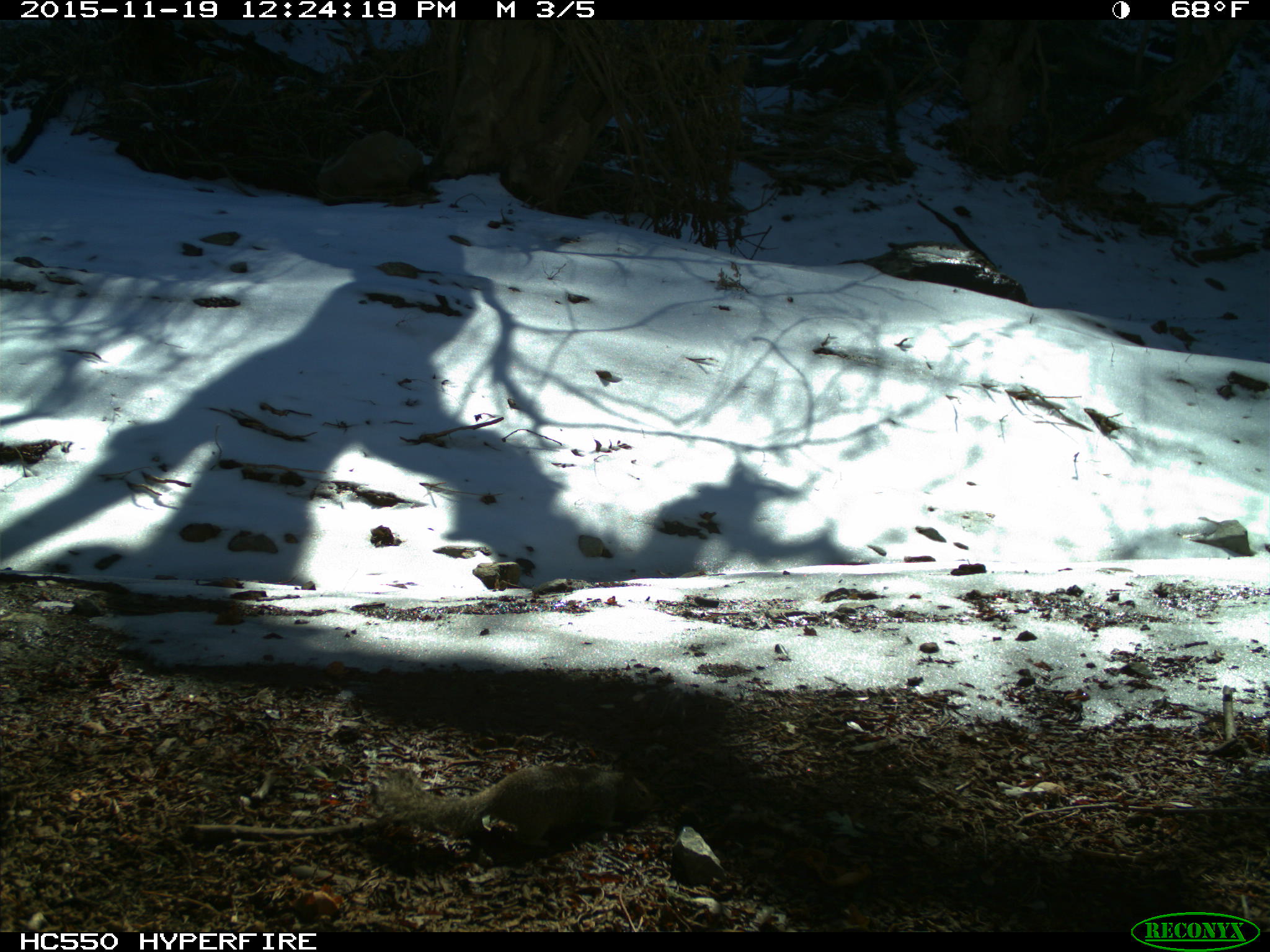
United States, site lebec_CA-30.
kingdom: Animalia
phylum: Chordata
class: Mammalia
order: Rodentia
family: Sciuridae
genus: Otospermophilus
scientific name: Otospermophilus beecheyi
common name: california ground squirrel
Otospermophilus beecheyi (california ground squirrel).